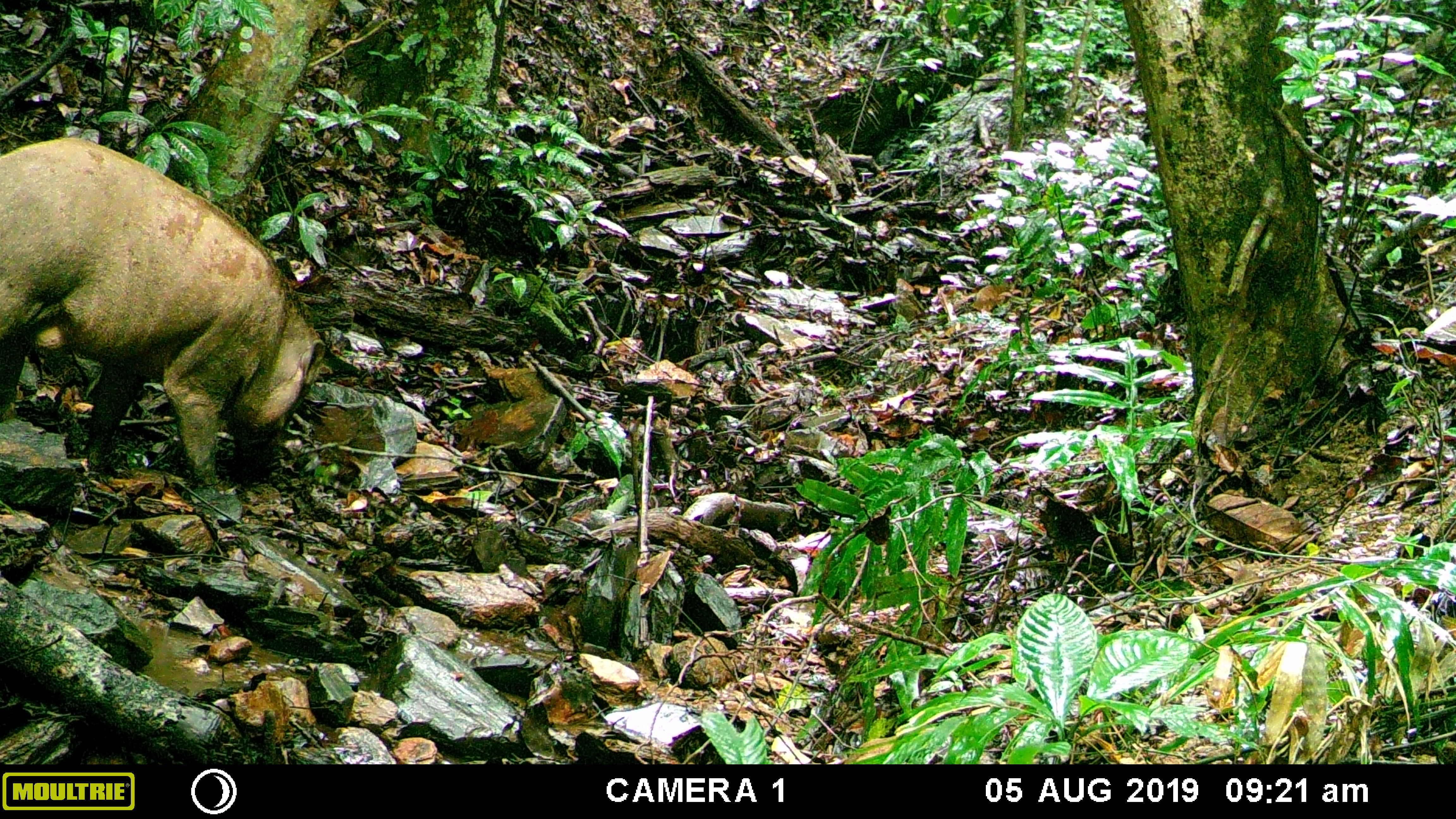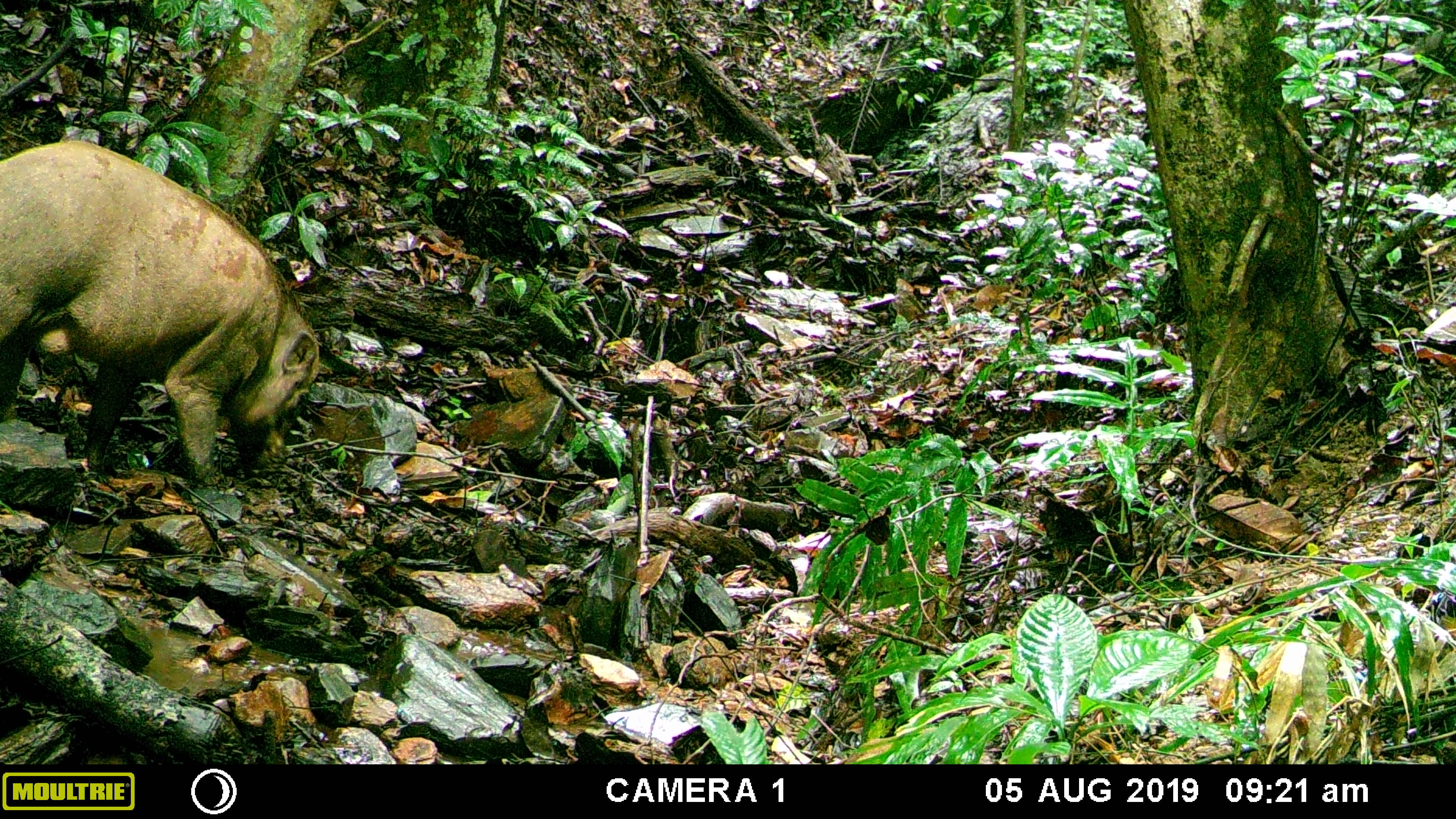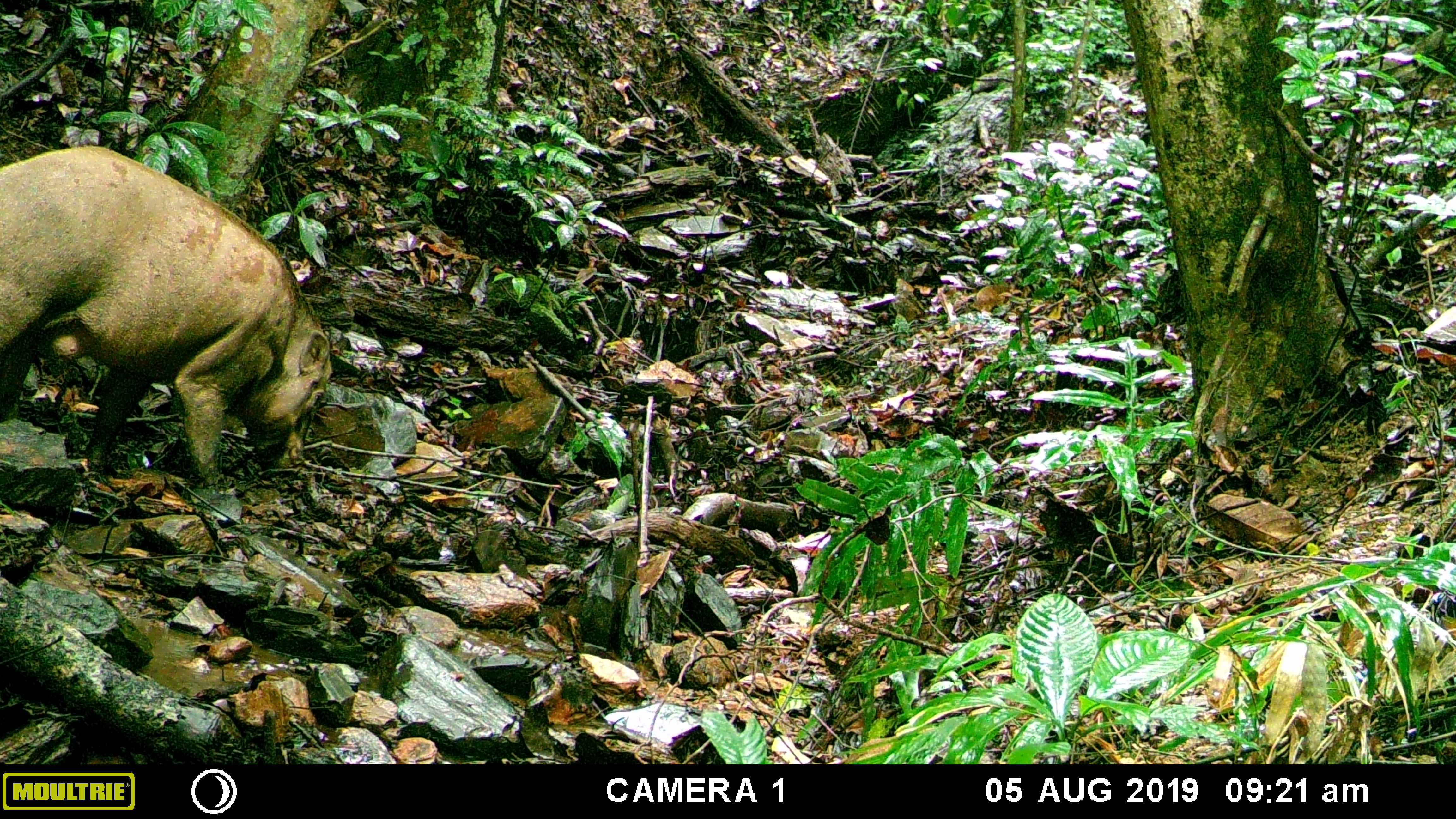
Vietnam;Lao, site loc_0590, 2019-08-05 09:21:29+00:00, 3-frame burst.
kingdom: Animalia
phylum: Chordata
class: Mammalia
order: Artiodactyla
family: Suidae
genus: Sus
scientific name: Sus scrofa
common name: eurasian wild pig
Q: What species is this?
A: Eurasian wild pig (Sus scrofa).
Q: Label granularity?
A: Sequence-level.